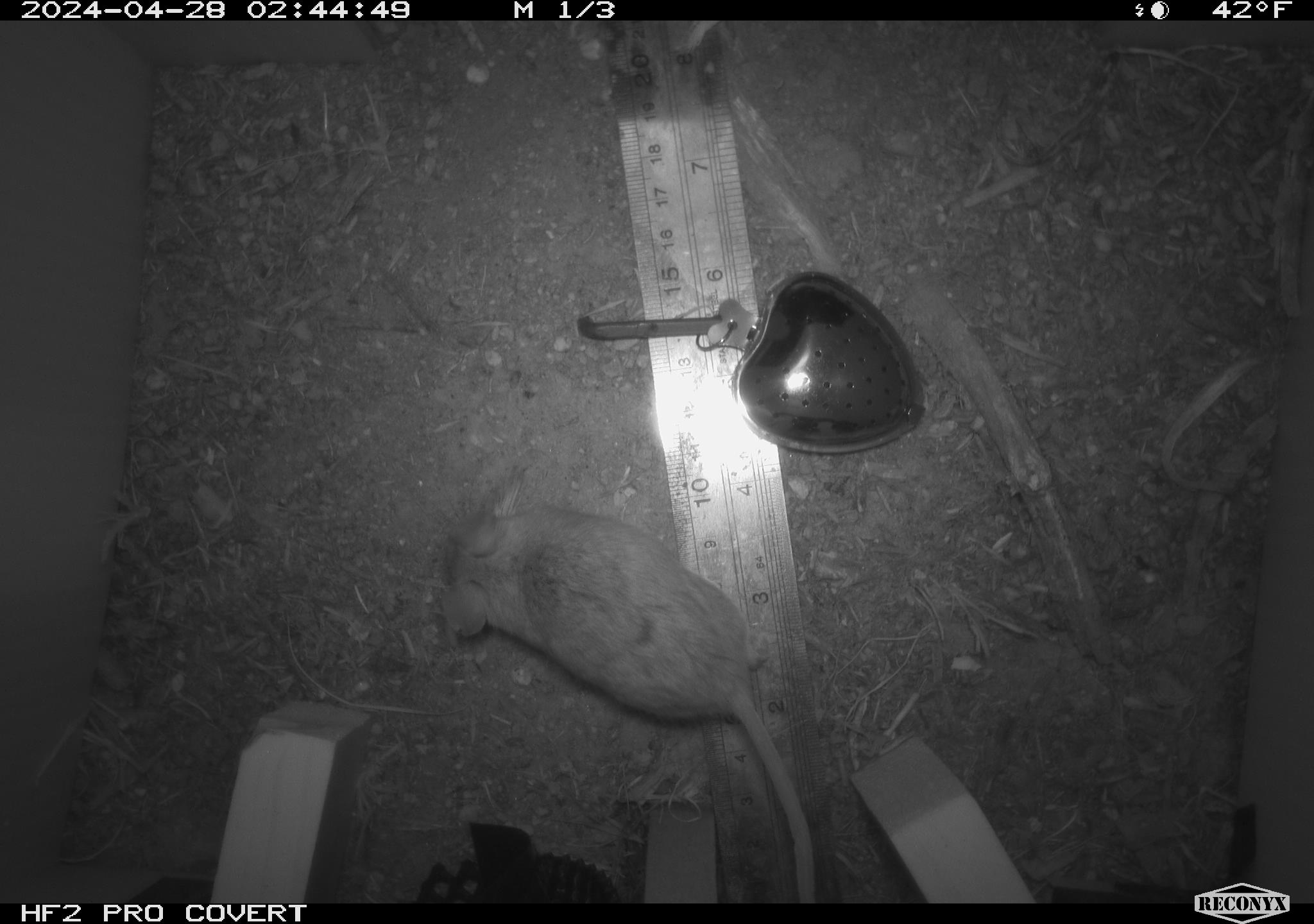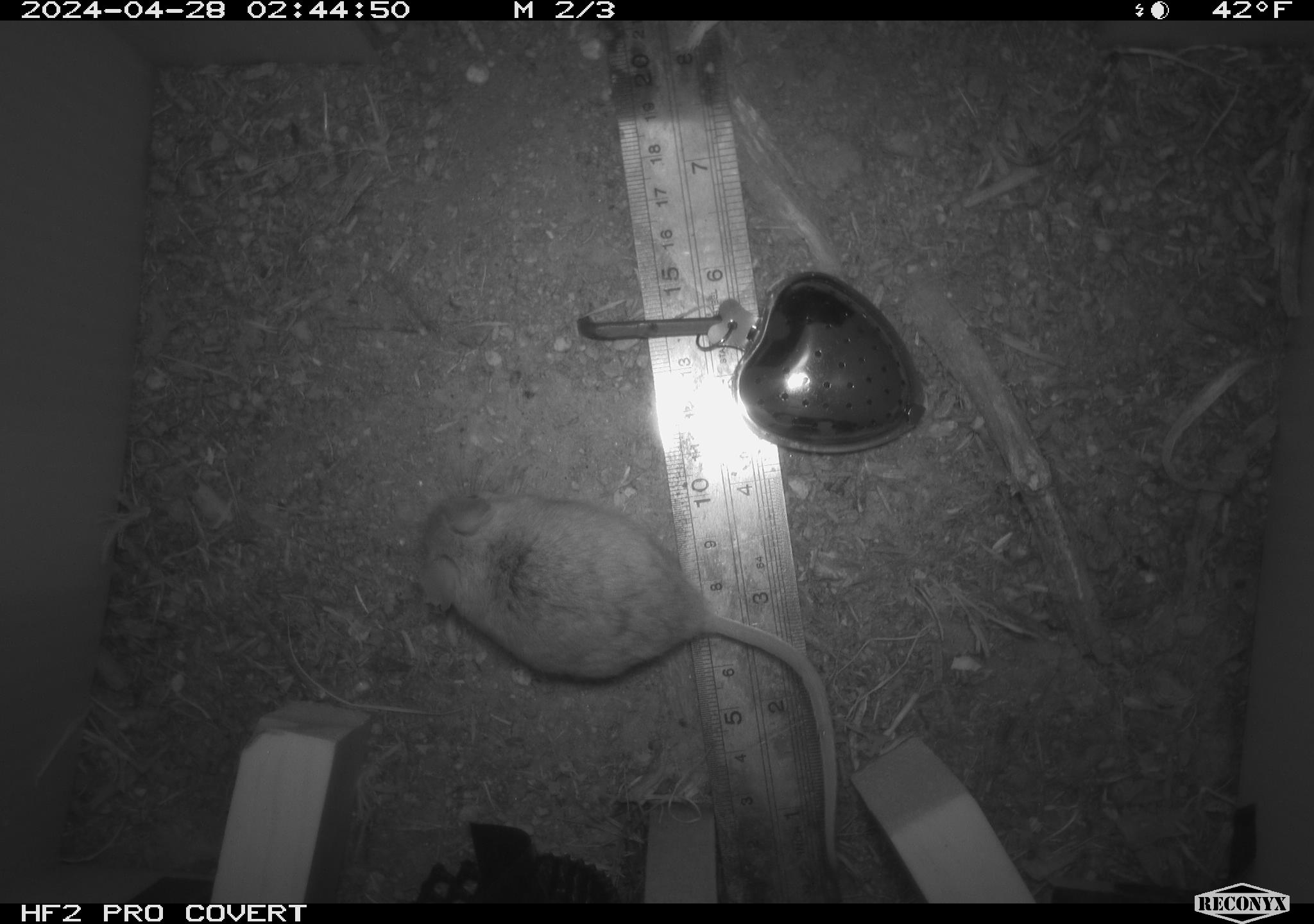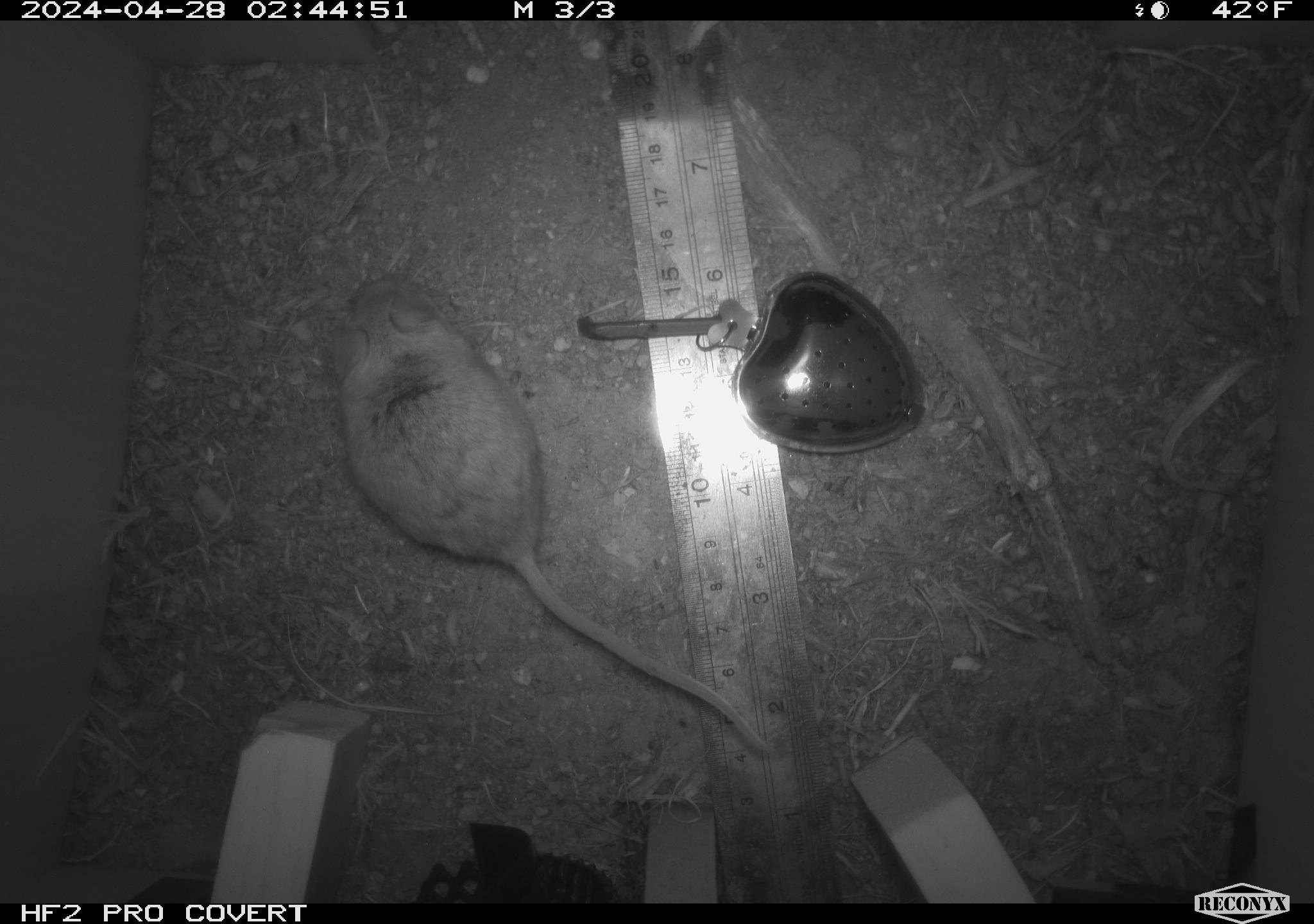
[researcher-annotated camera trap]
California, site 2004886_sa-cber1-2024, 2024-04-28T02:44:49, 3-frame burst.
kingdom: Animalia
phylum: Chordata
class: Mammalia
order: Rodentia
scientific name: Rodentia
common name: mouse species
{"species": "mouse species (Rodentia)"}